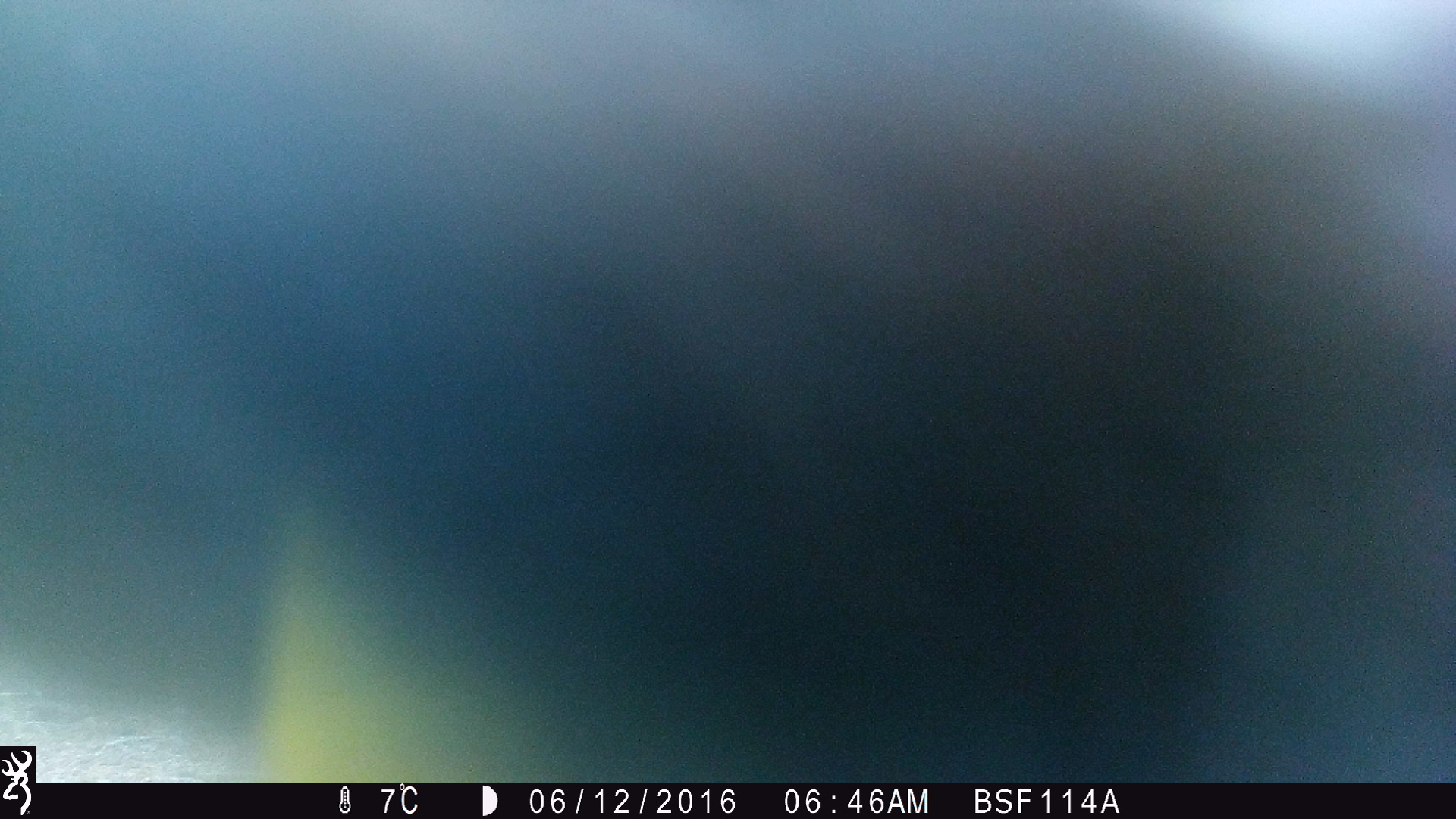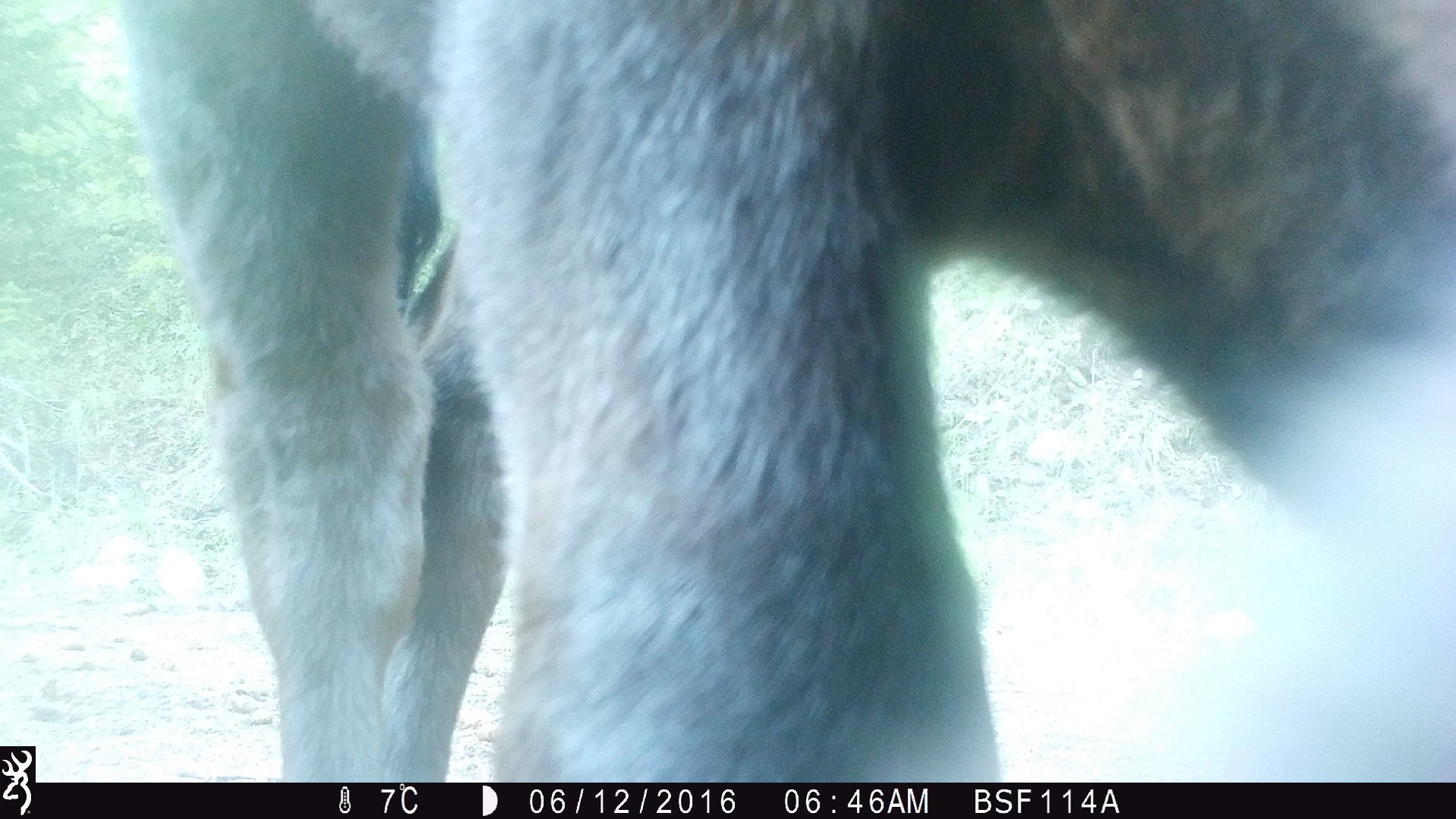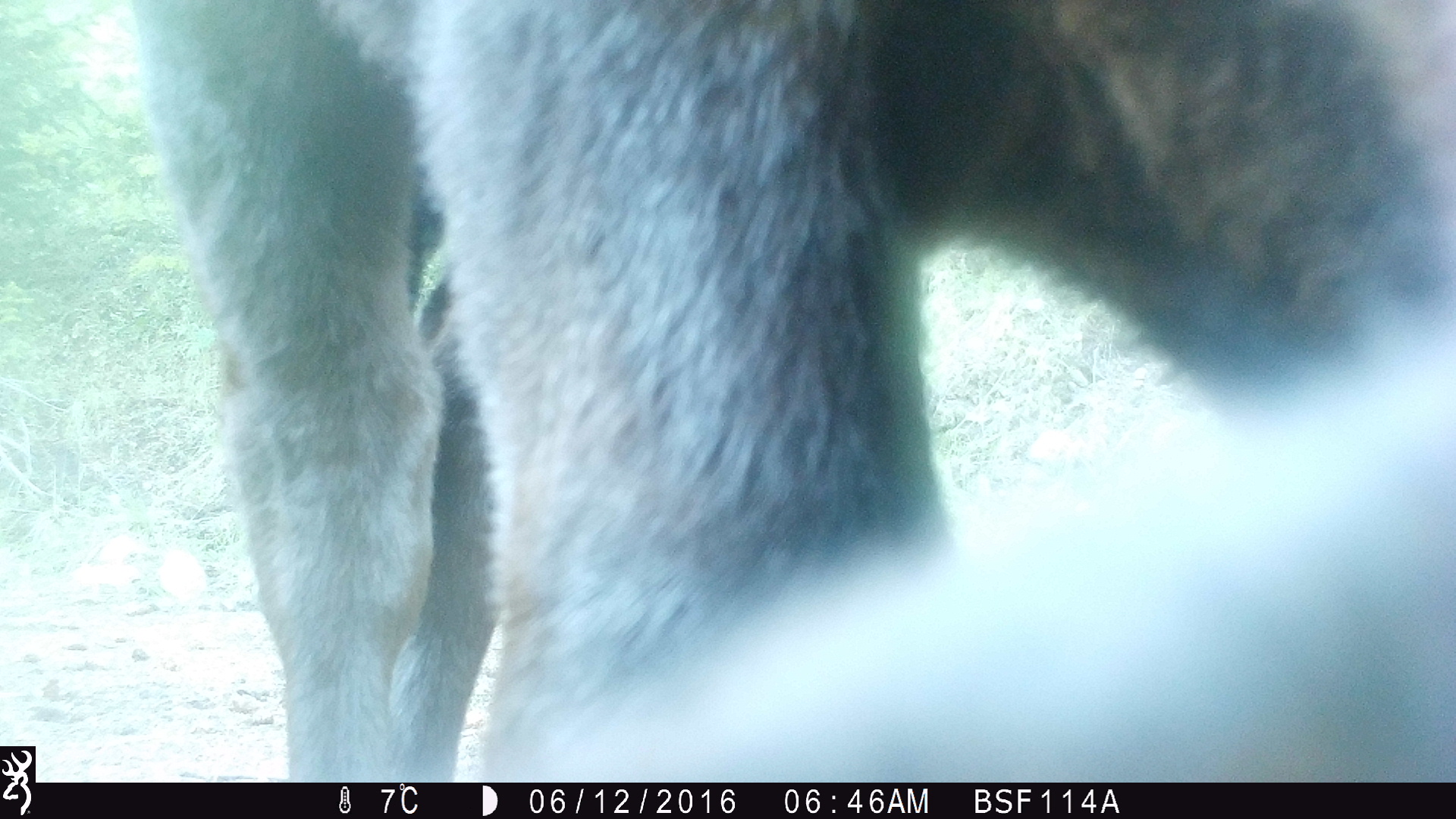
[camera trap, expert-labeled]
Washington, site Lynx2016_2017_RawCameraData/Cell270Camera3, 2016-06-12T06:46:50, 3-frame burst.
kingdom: Animalia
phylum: Chordata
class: Mammalia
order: Artiodactyla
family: Bovidae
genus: Bos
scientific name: Bos taurus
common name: domestic cattle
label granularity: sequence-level